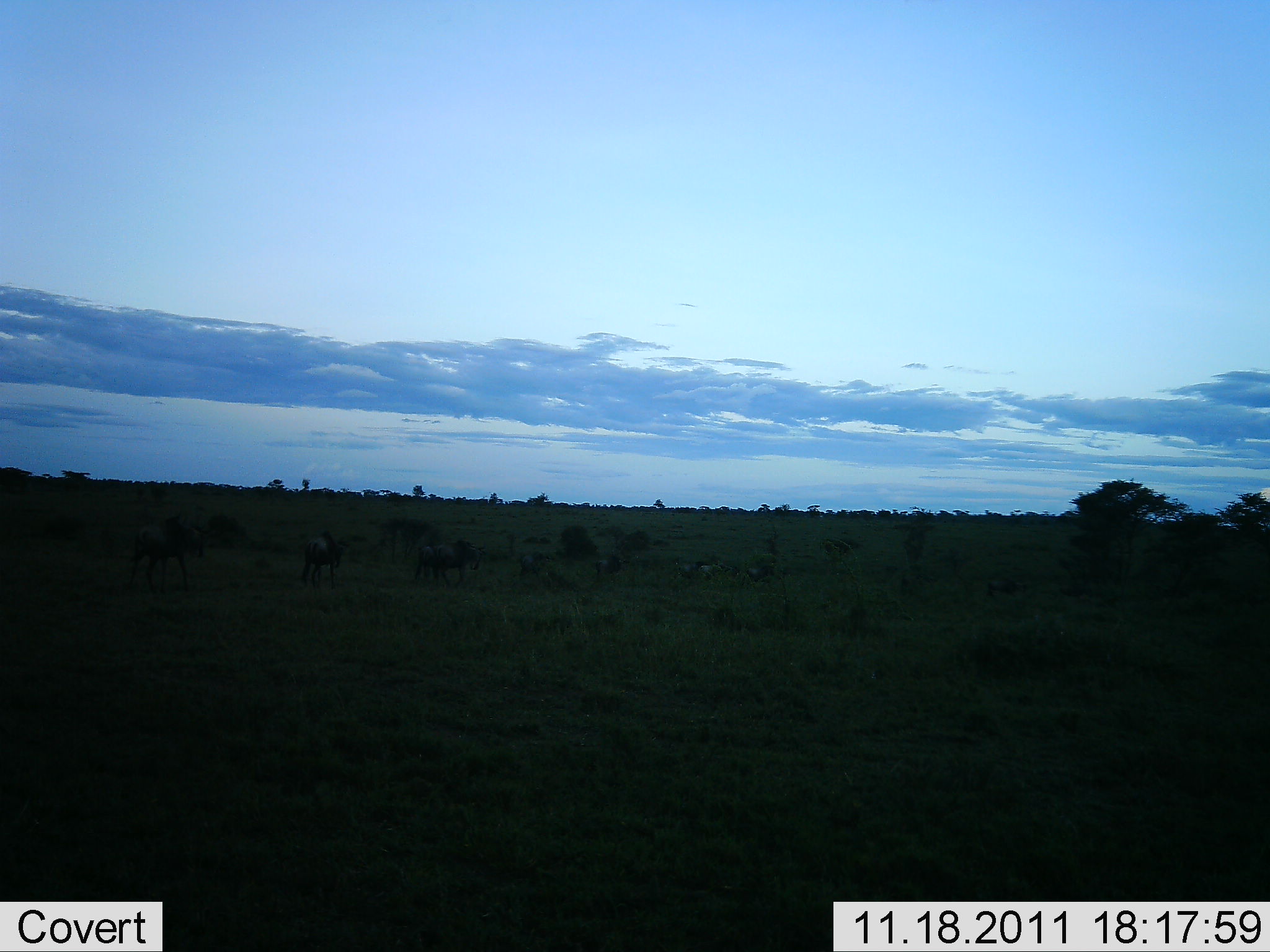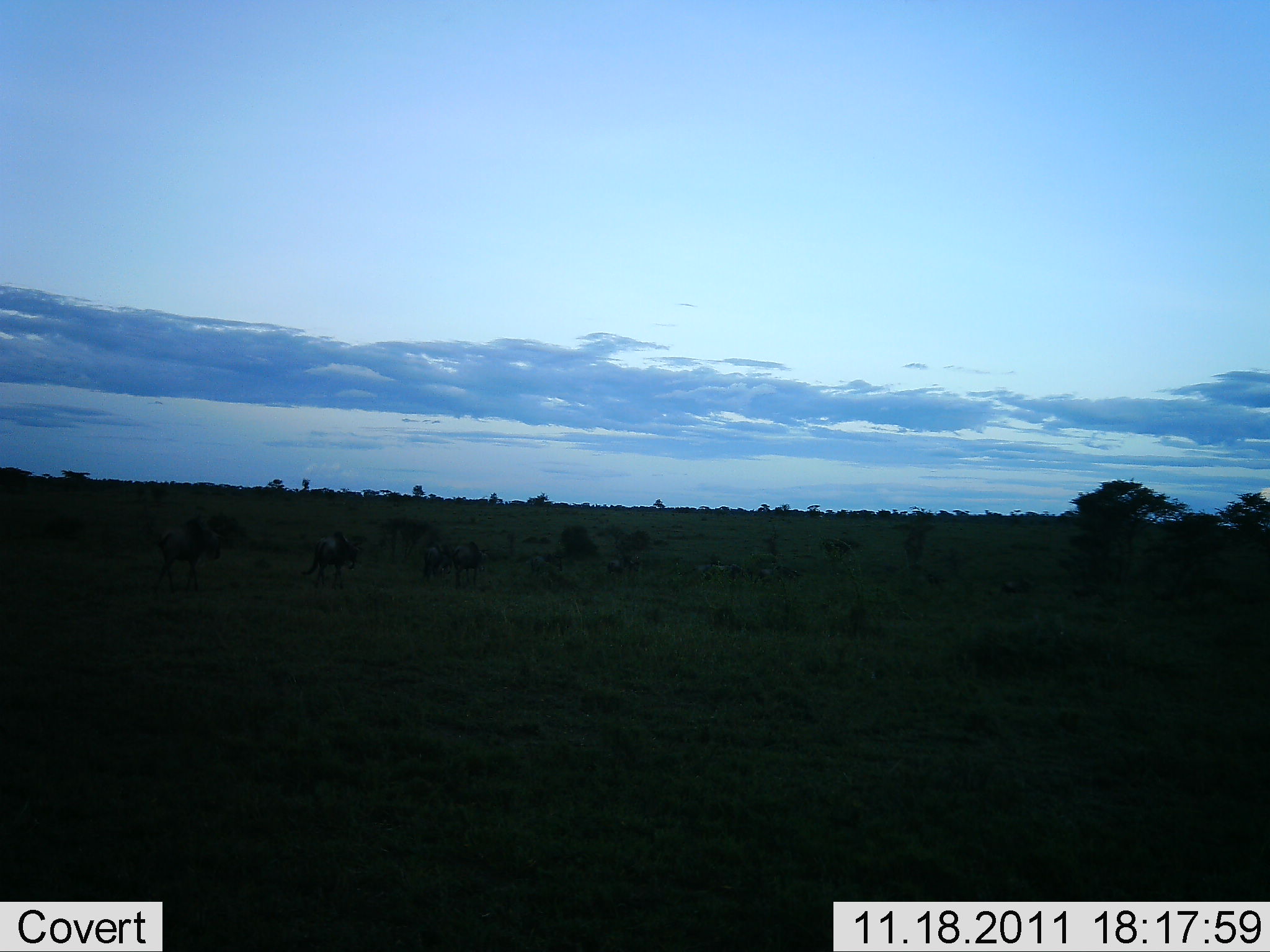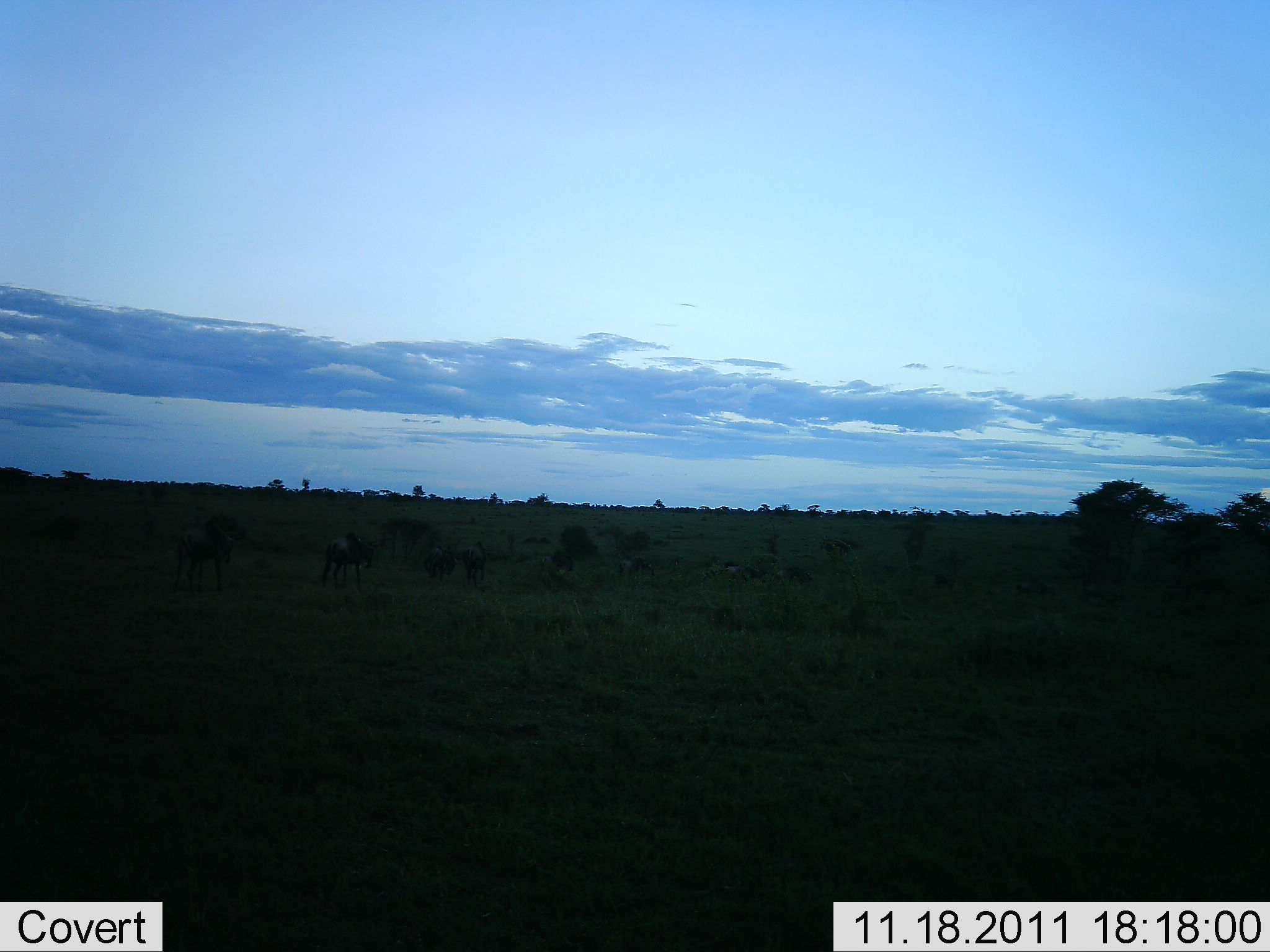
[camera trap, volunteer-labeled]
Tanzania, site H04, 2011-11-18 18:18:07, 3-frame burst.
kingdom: Animalia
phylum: Chordata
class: Mammalia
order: Artiodactyla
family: Bovidae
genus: Connochaetes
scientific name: Connochaetes taurinus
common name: blue wildebeest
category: wildebeest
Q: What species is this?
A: Wildebeest (blue wildebeest) (Connochaetes taurinus).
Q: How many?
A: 11-50.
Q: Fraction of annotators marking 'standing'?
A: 9%.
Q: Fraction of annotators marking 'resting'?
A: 0%.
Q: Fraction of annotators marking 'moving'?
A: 91%.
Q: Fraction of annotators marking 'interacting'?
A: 0%.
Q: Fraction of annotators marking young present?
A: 0%.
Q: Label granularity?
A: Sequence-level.